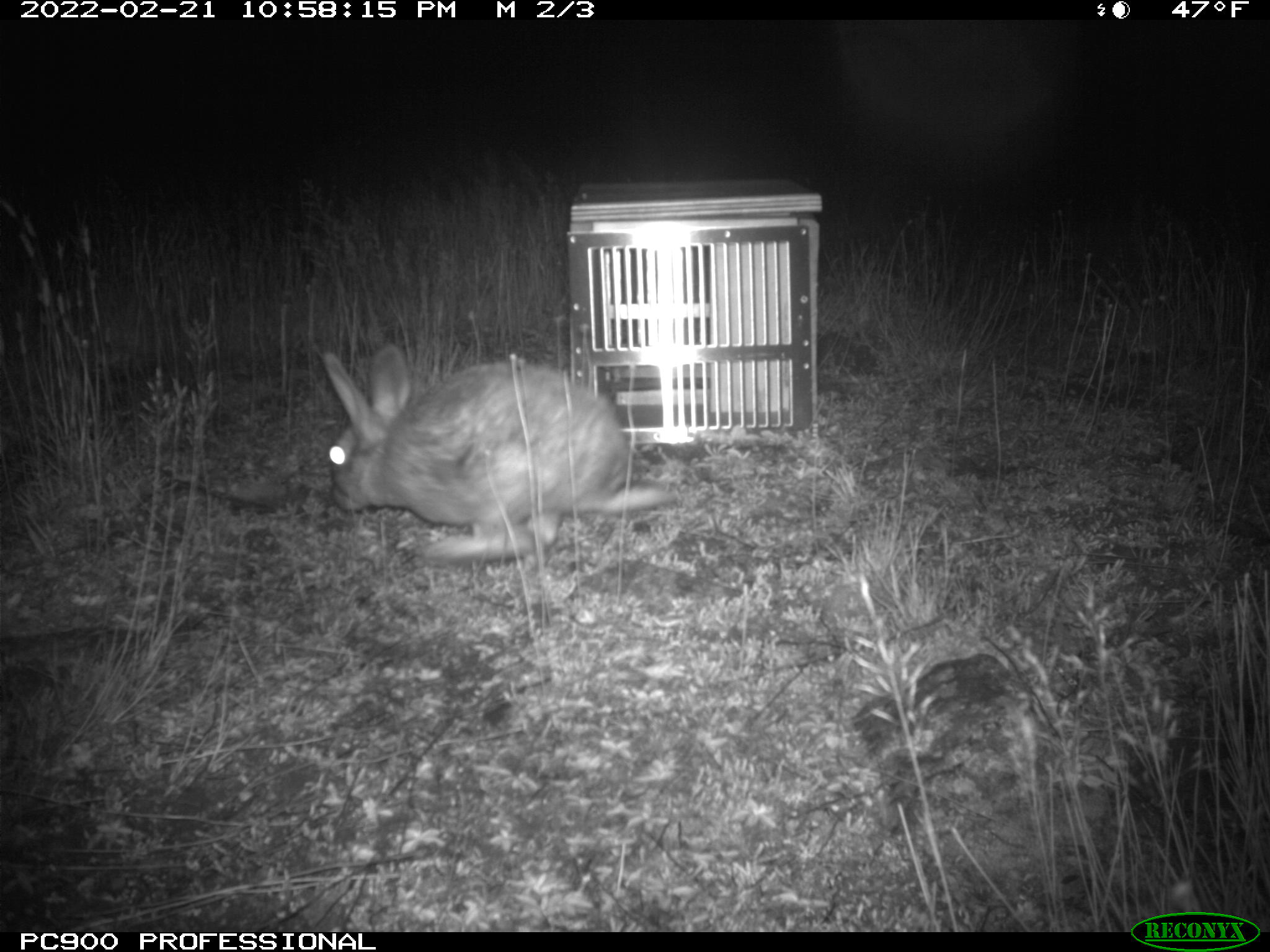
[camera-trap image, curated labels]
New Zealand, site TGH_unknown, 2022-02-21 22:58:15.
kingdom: Animalia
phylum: Chordata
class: Mammalia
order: Lagomorpha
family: Leporidae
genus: Oryctolagus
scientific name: Oryctolagus cuniculus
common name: european rabbit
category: rabbit